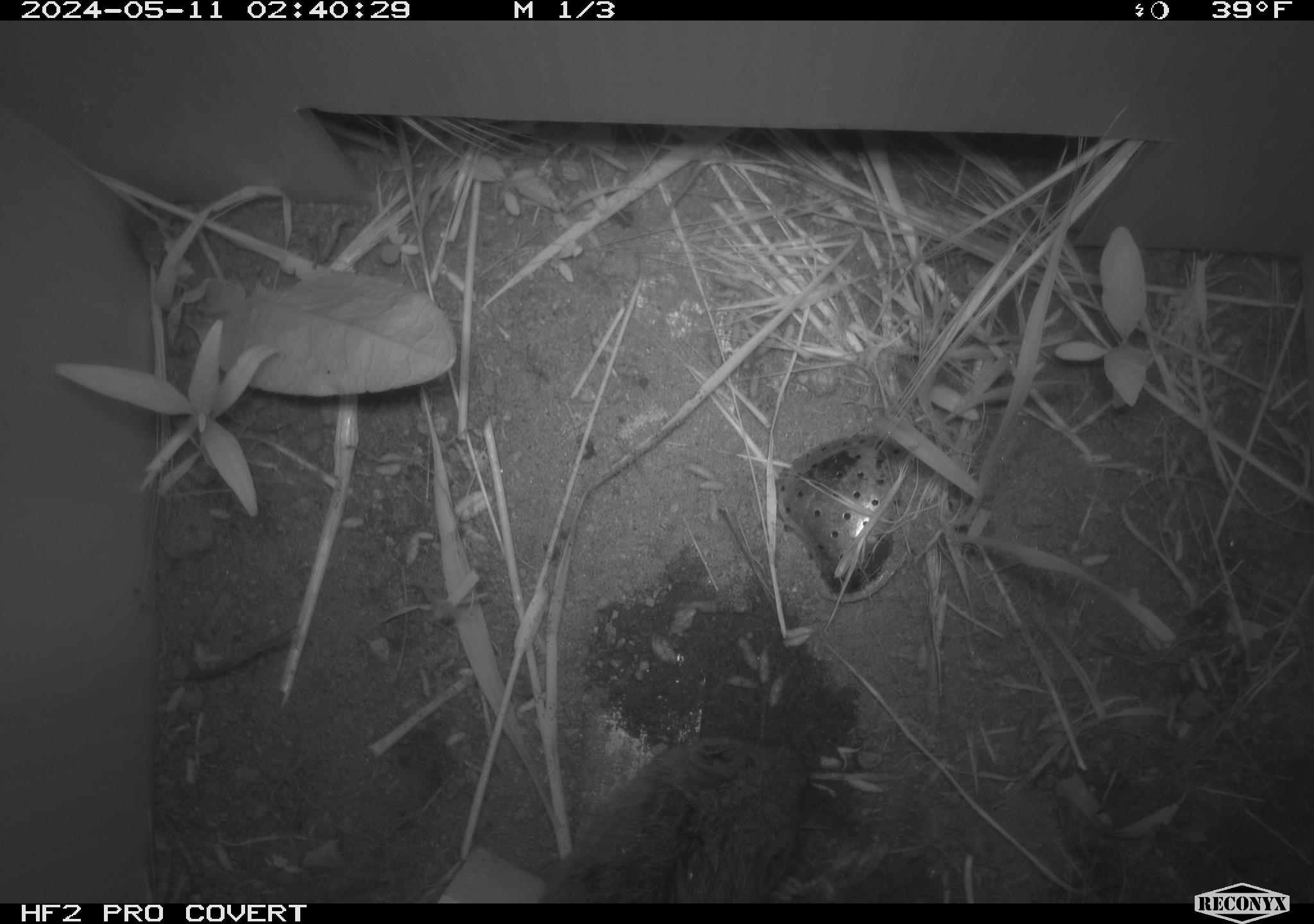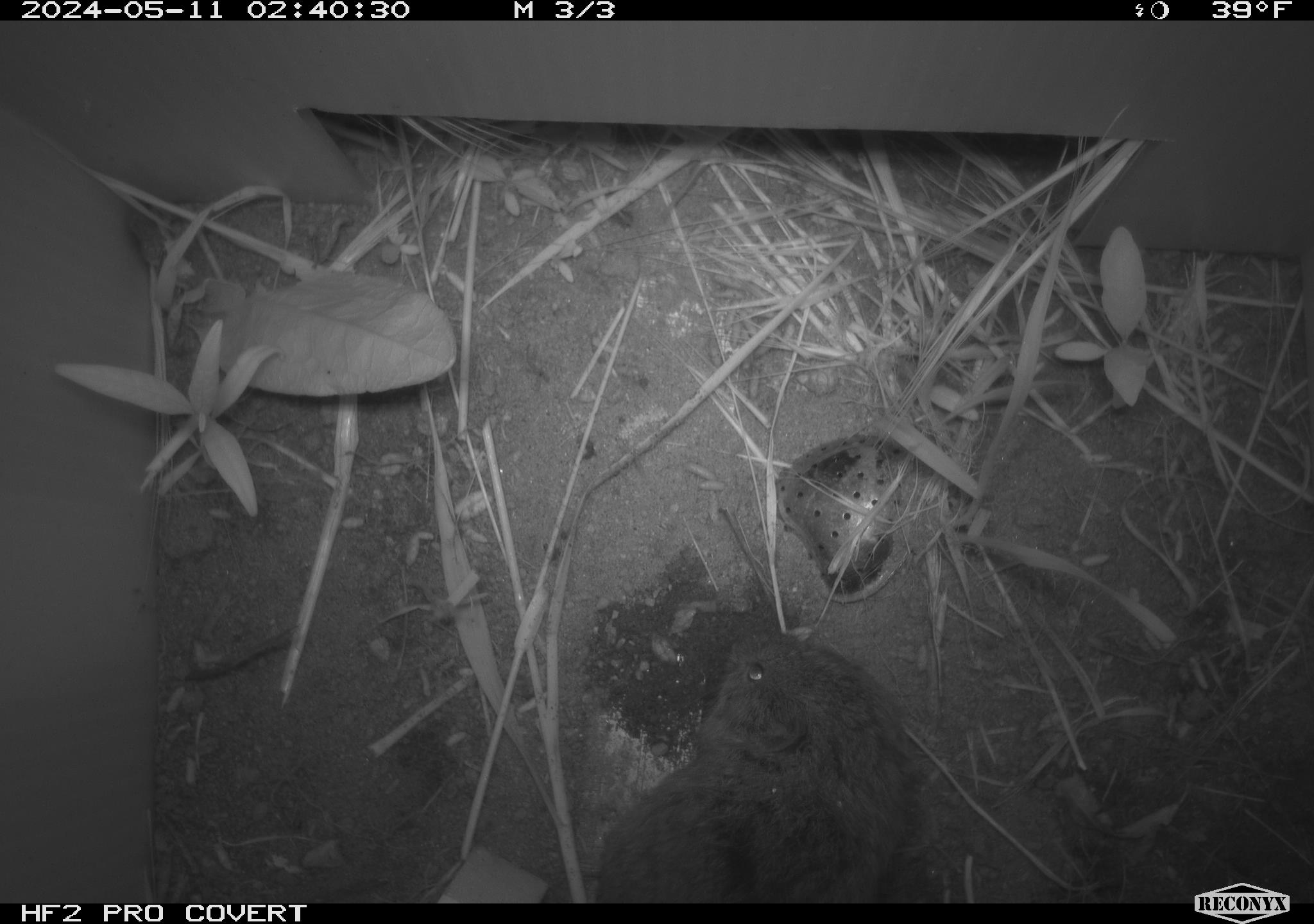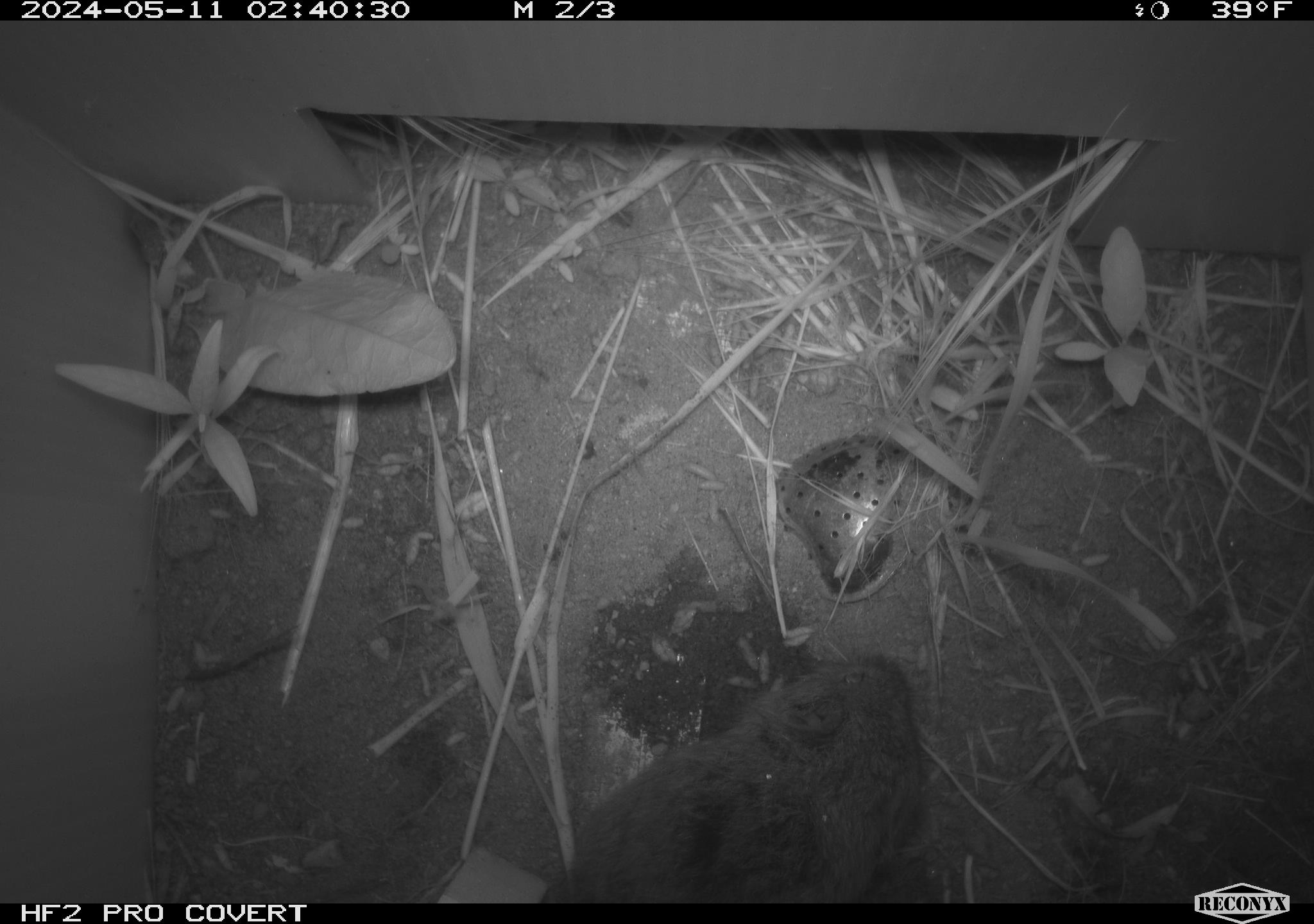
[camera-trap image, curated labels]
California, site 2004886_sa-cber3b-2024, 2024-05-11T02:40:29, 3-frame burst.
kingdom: Animalia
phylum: Chordata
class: Mammalia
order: Rodentia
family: Cricetidae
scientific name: Arvicolinae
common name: voles, lemmings, and muskrats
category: arvicolinae subfamily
Arvicolinae subfamily (voles, lemmings, and muskrats) (Arvicolinae).